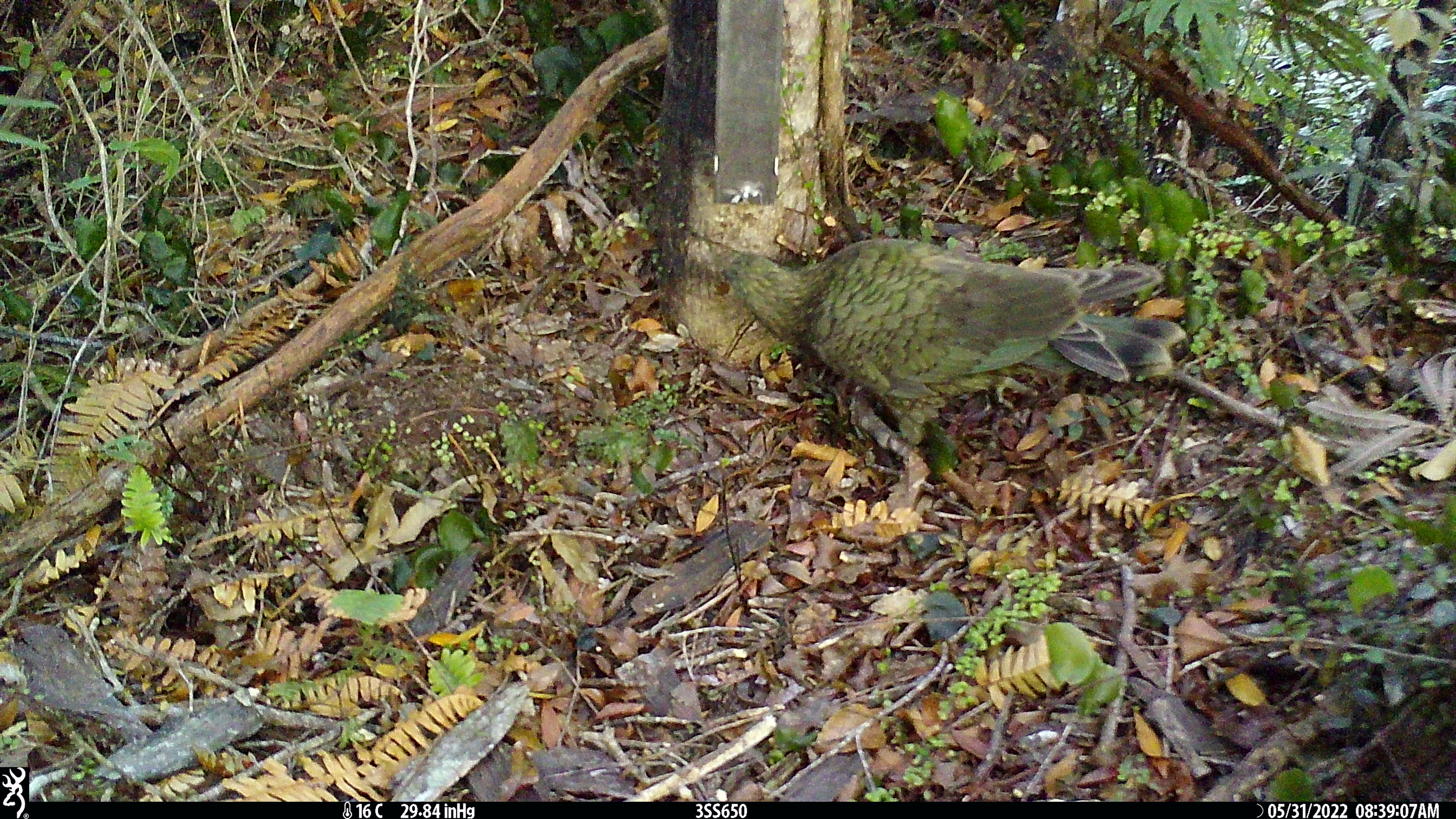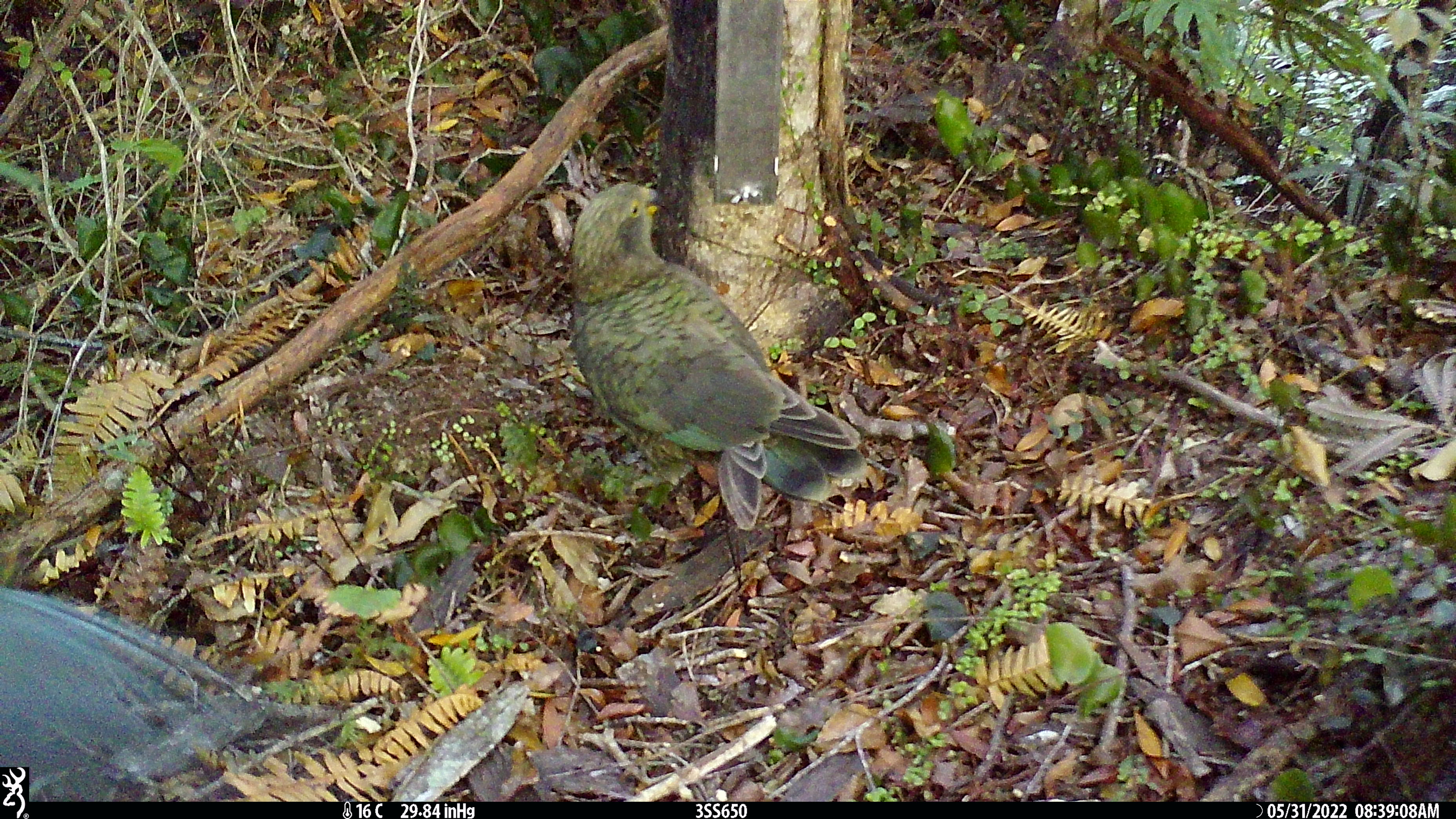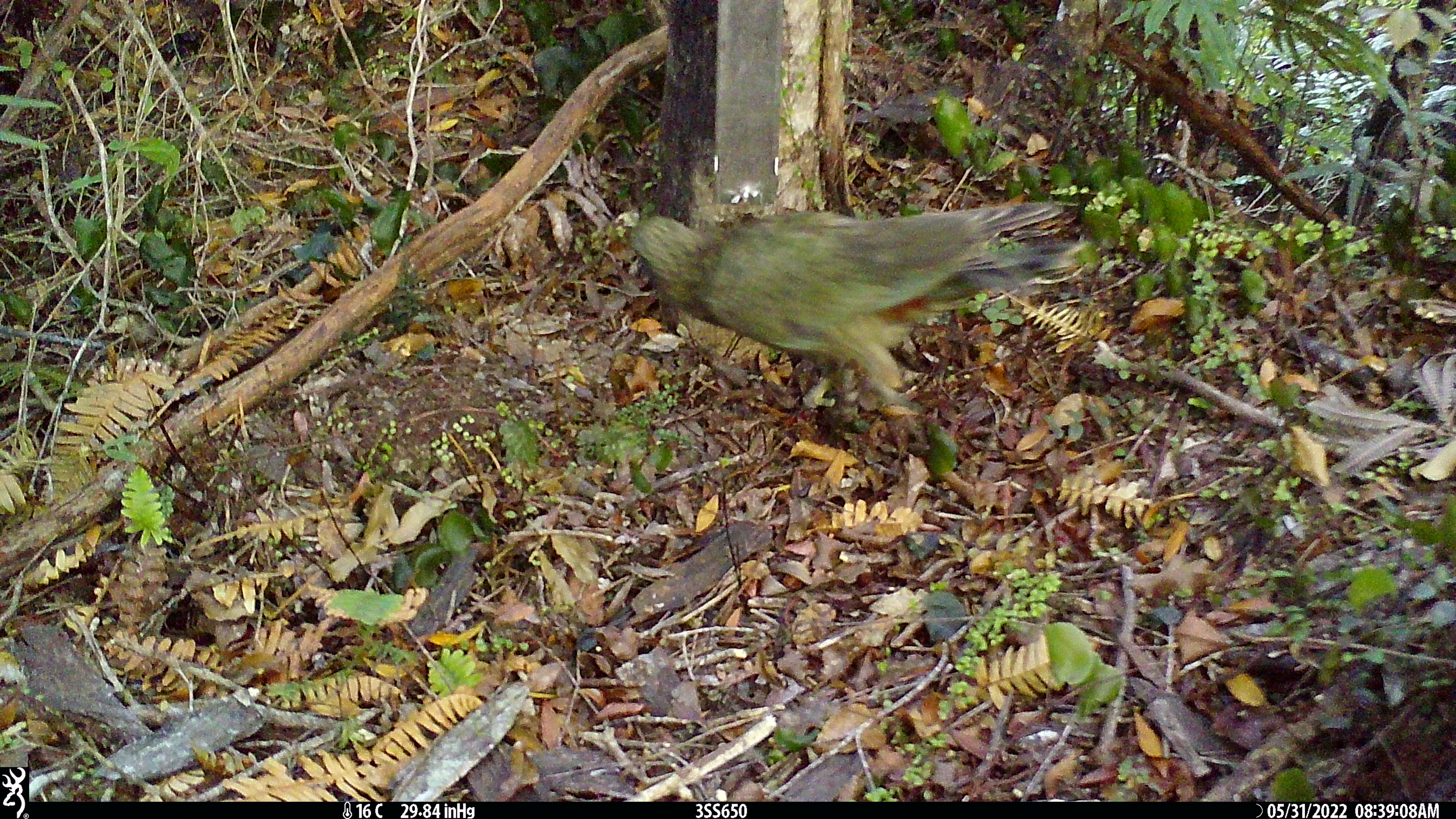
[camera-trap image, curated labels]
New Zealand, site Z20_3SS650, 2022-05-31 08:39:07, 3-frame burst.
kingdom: Animalia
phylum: Chordata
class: Aves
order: Psittaciformes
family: Strigopidae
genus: Nestor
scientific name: Nestor notabilis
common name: kea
Kea (Nestor notabilis).